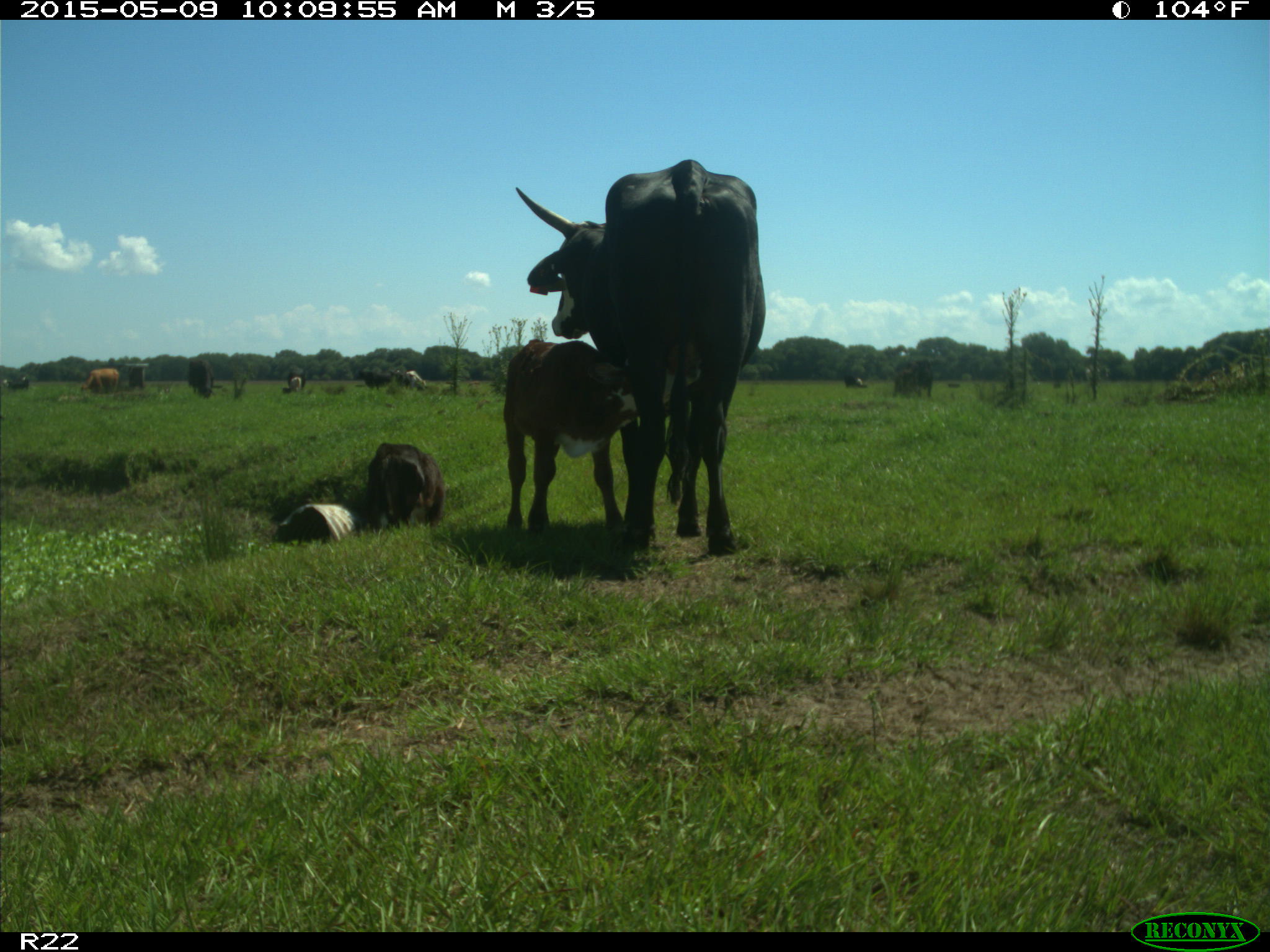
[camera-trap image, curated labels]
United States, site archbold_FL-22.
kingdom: Animalia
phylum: Chordata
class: Mammalia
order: Artiodactyla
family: Bovidae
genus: Bos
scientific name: Bos taurus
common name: domestic cow